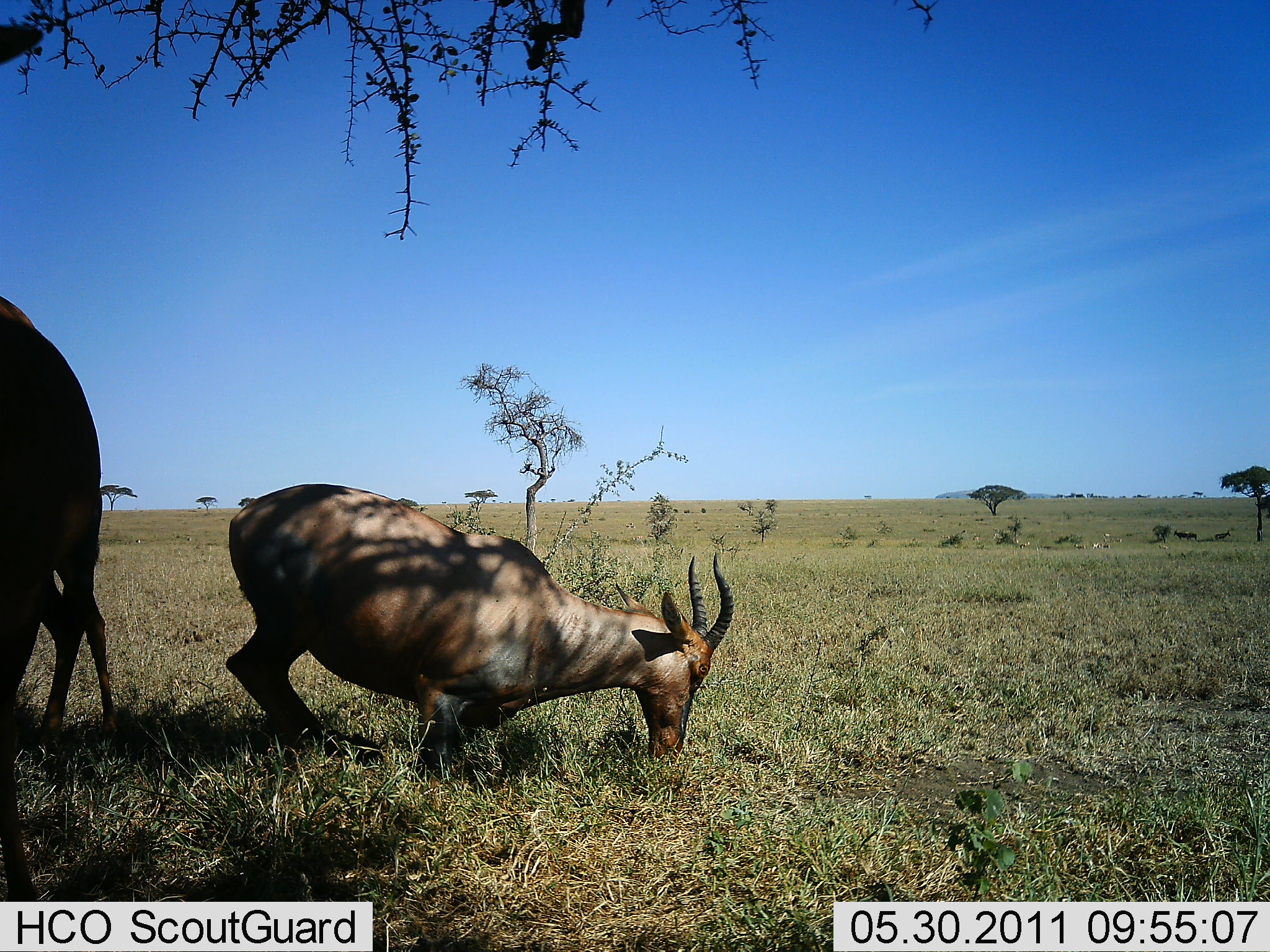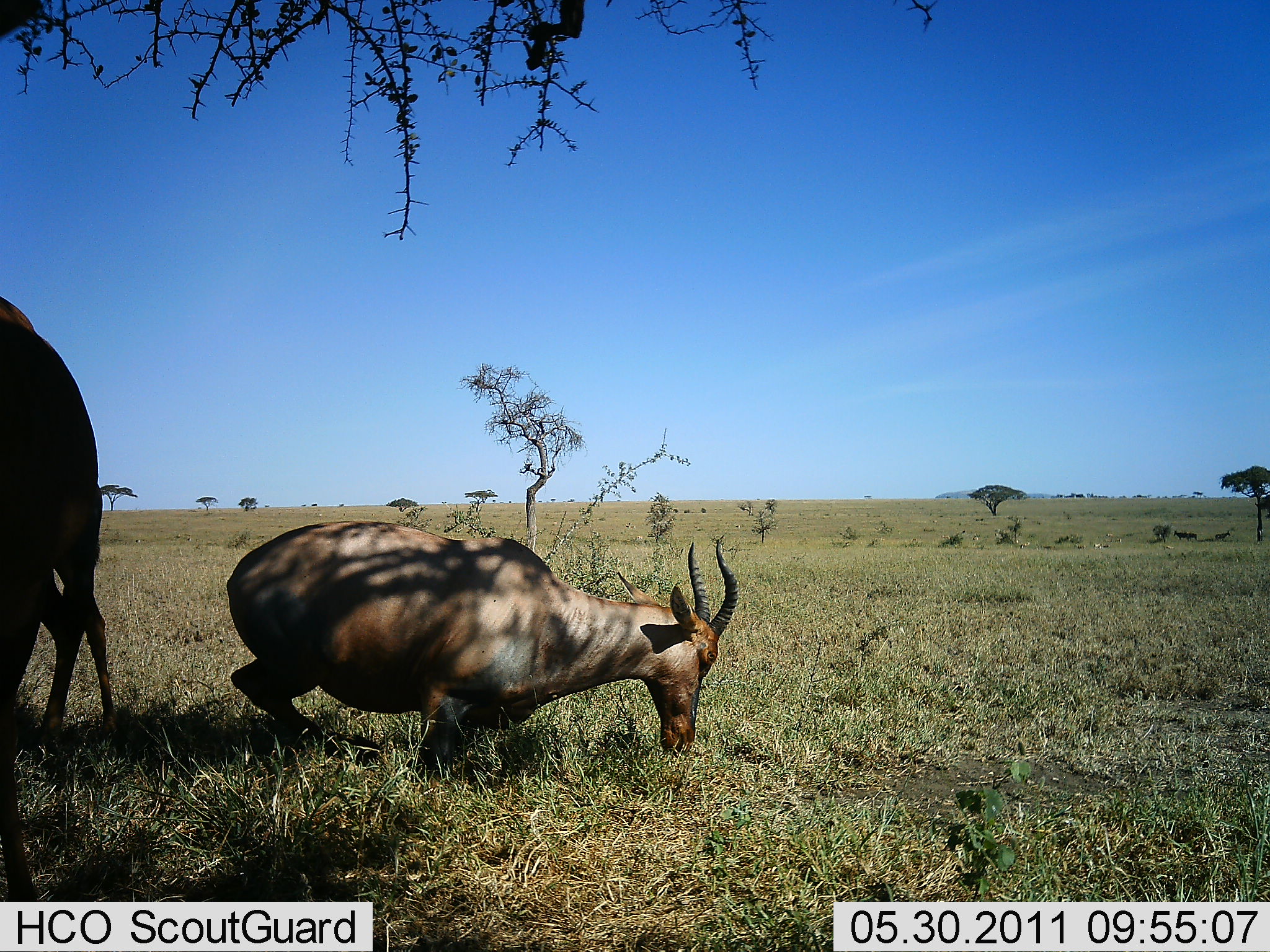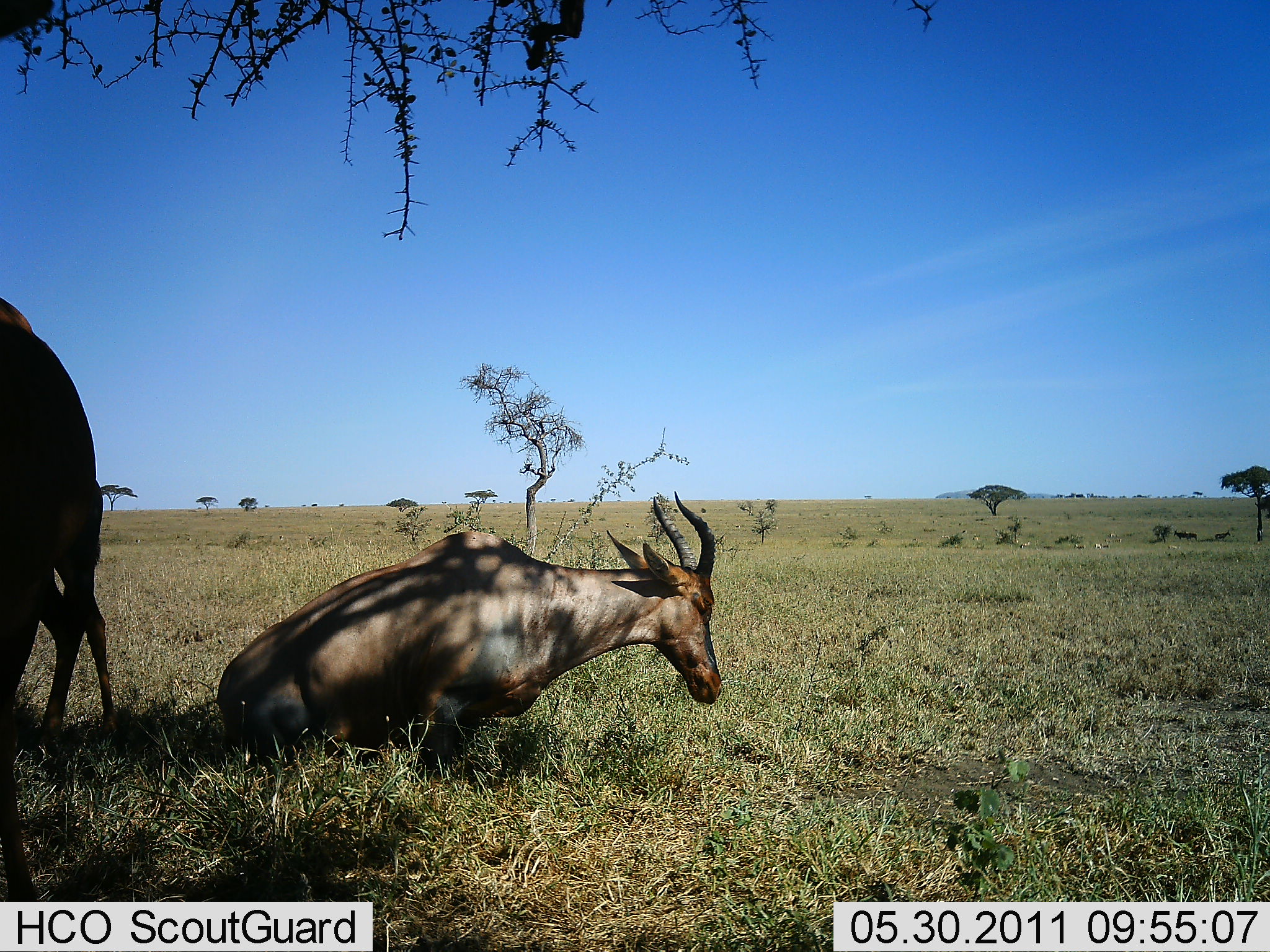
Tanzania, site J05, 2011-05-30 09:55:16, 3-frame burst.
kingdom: Animalia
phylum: Chordata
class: Mammalia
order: Artiodactyla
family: Bovidae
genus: Damaliscus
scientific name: Damaliscus lunatus jimela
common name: topi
Topi (Damaliscus lunatus jimela), count 2. Behavior (volunteer vote fractions): standing 85%, resting 100%, moving 8%, interacting 0%. Young present (vote fraction): 0%. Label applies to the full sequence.